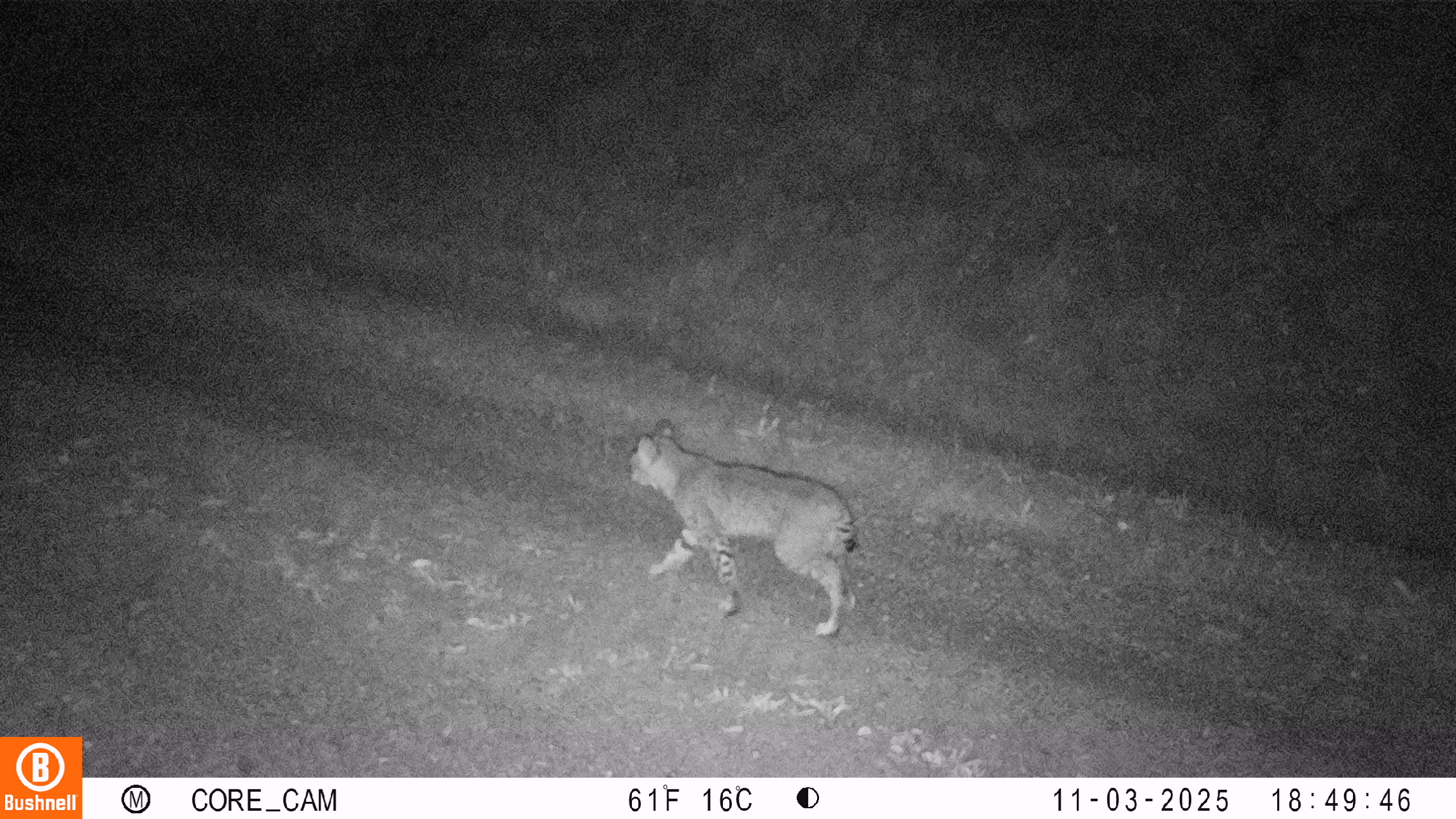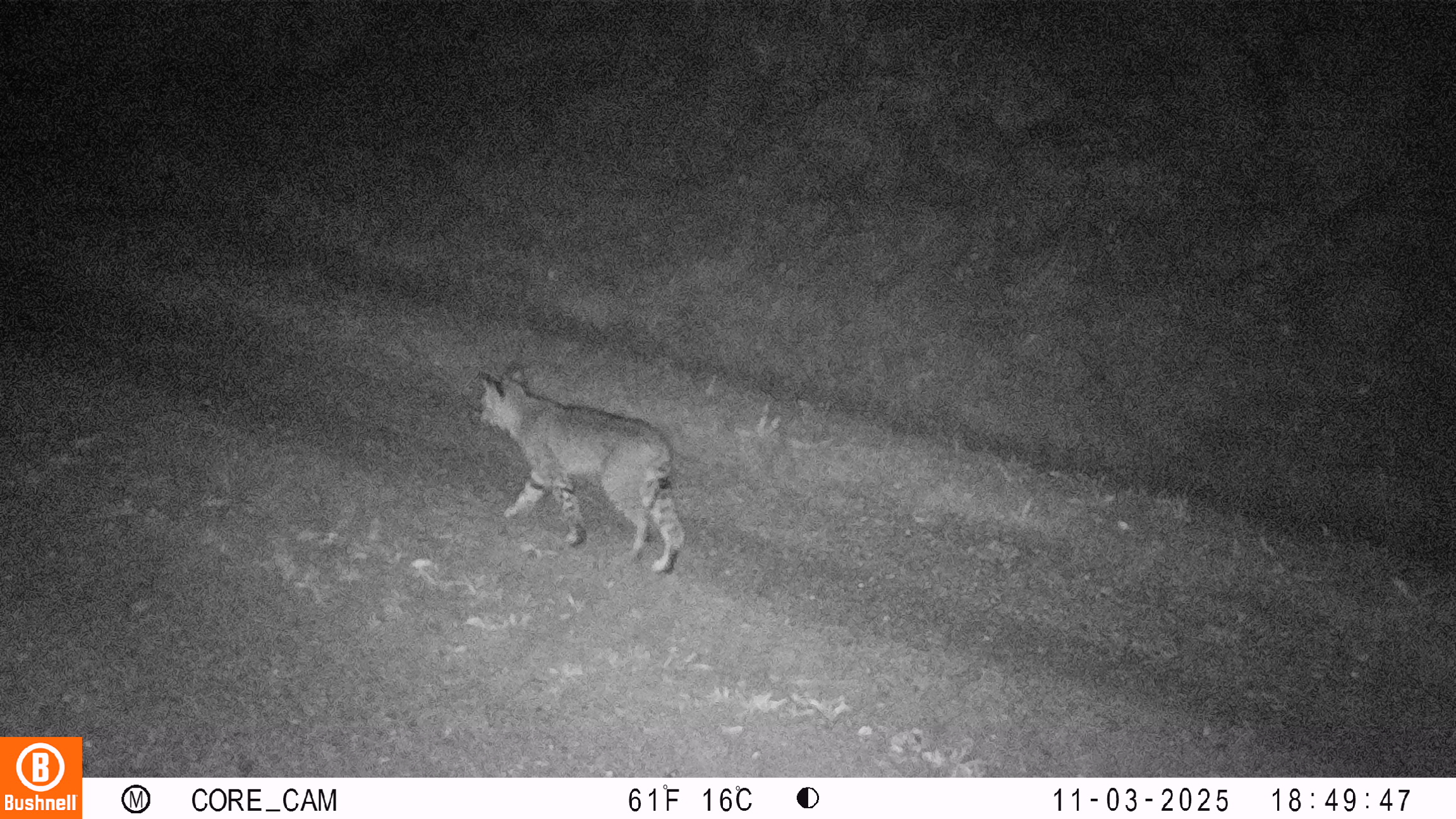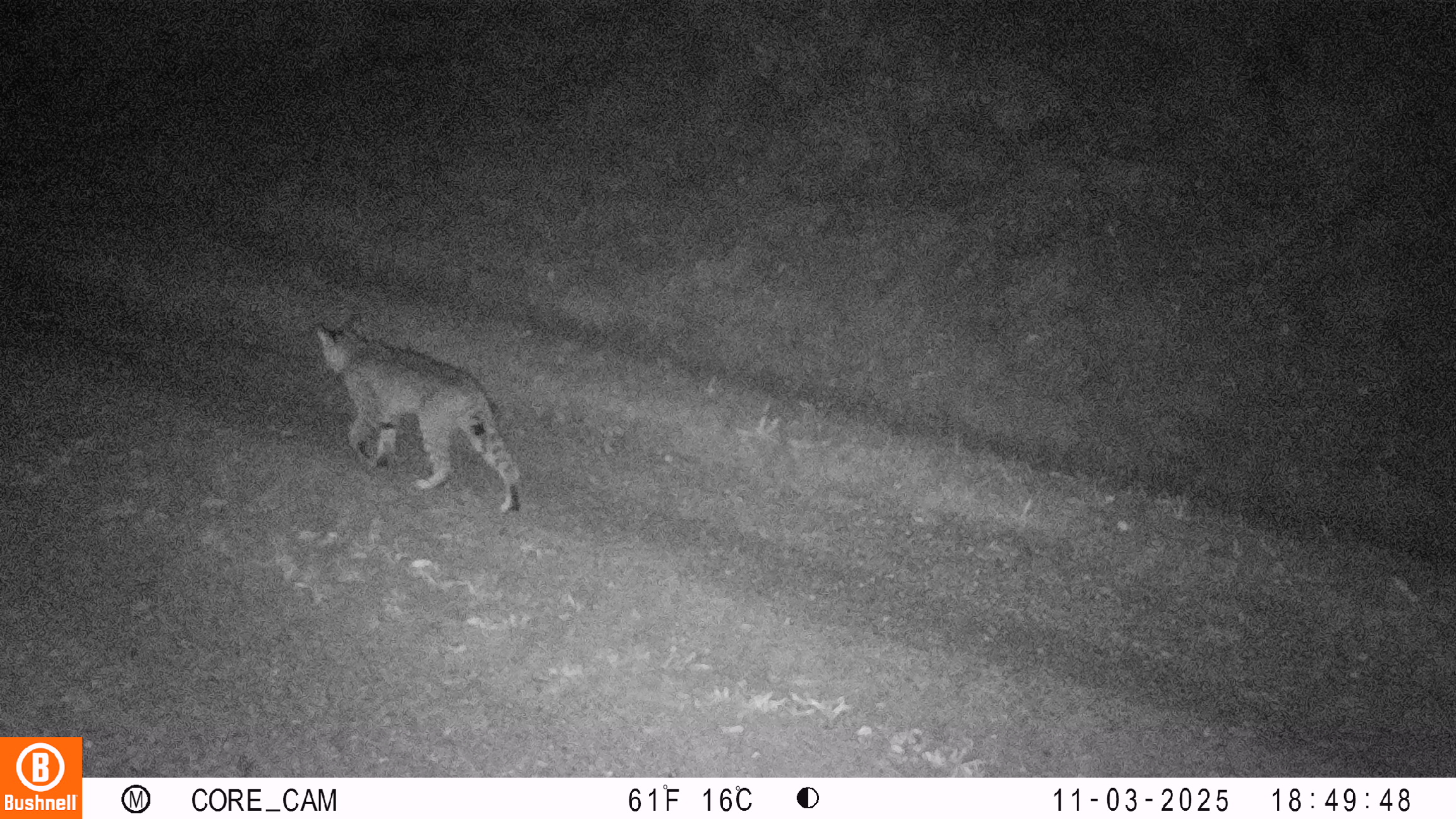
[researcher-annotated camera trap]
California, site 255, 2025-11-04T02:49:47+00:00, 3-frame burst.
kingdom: Animalia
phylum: Chordata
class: Mammalia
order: Carnivora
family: Felidae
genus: Lynx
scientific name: Lynx rufus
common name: bobcat